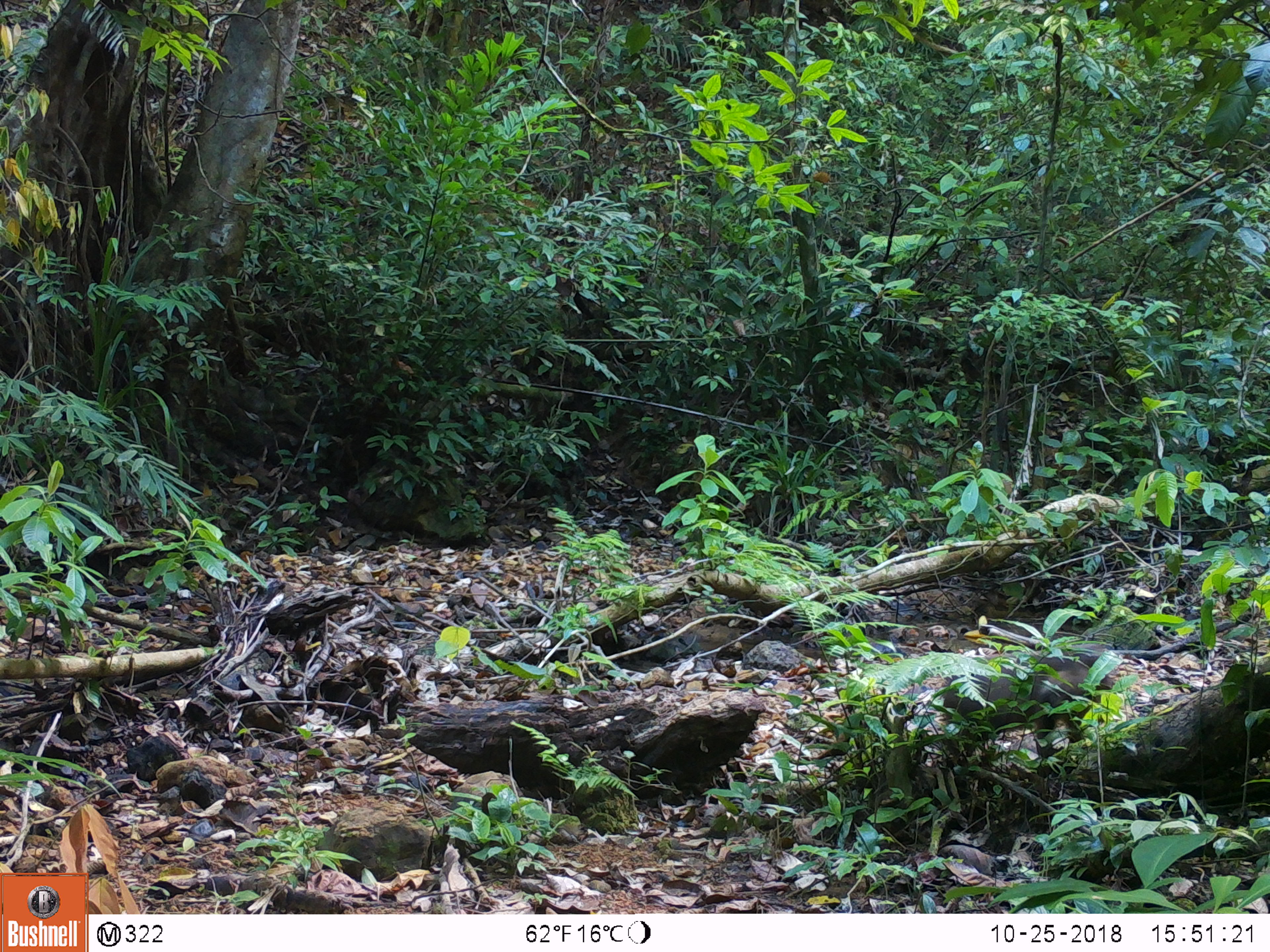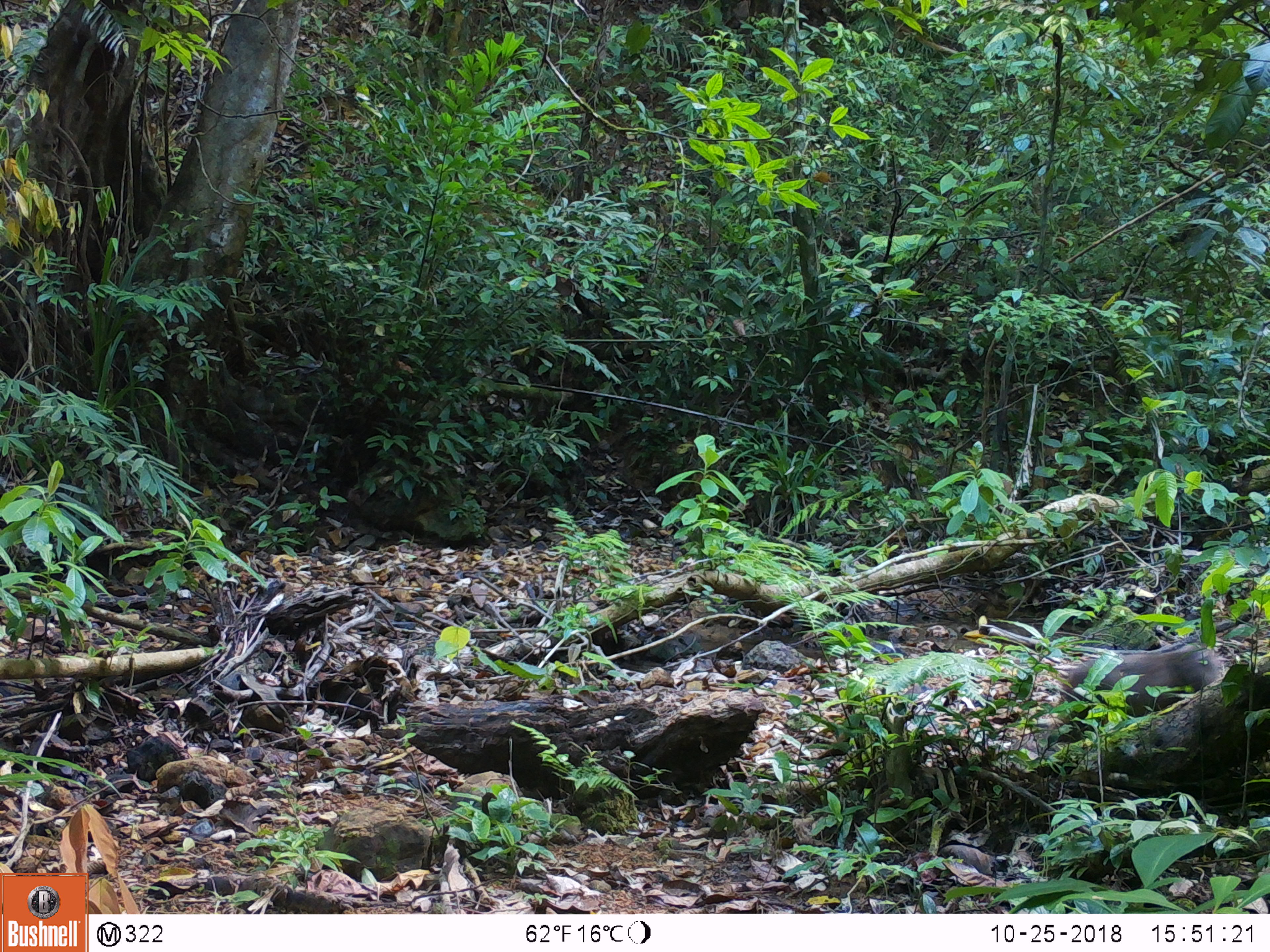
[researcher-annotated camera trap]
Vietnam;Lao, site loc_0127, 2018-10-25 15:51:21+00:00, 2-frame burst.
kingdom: Animalia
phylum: Chordata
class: Mammalia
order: Primates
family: Cercopithecidae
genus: Macaca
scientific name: Macaca arctoides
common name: stump-tailed macaque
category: stump tailed macaque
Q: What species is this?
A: Stump tailed macaque (stump-tailed macaque) (Macaca arctoides).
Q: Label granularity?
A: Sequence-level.